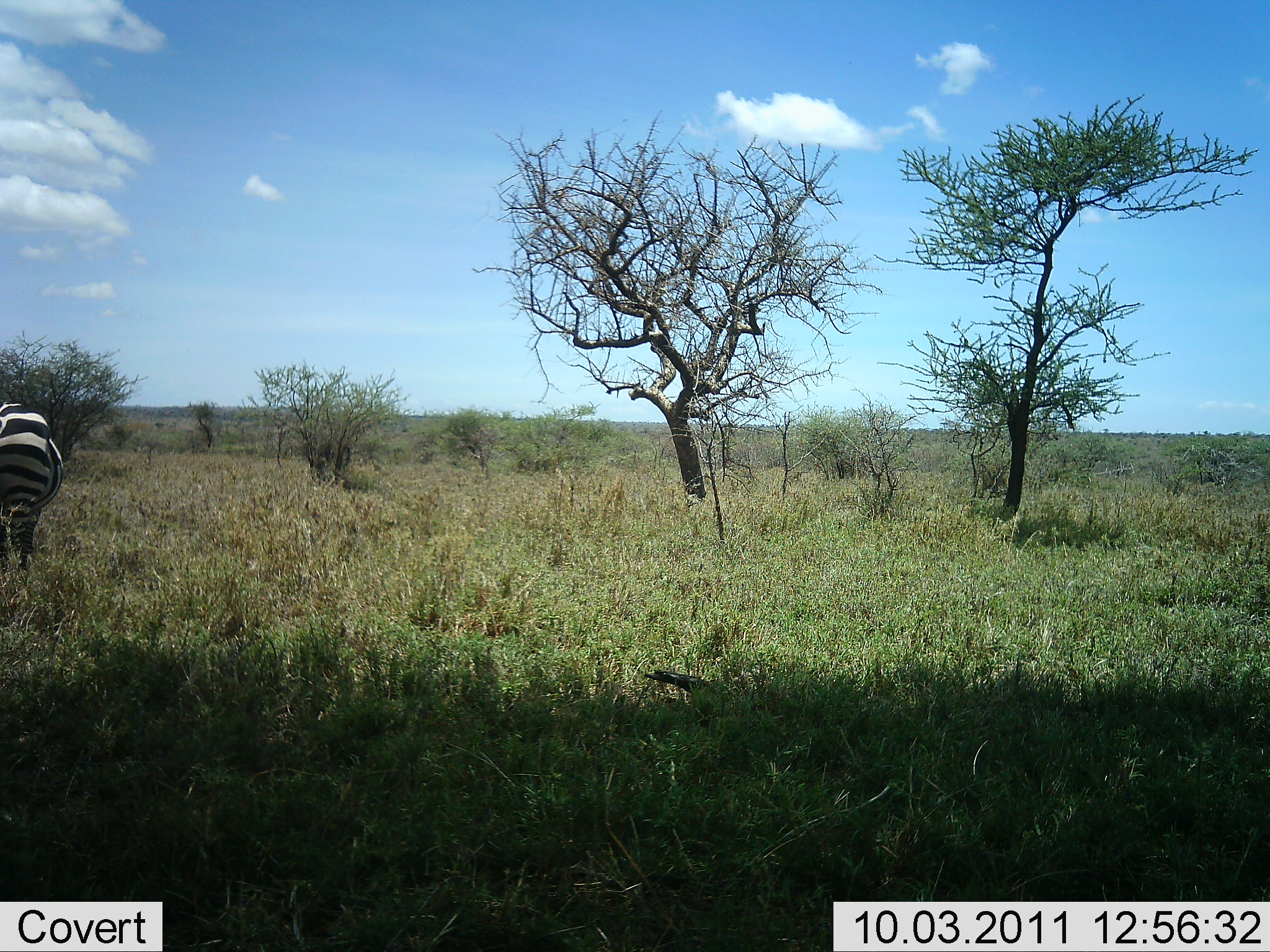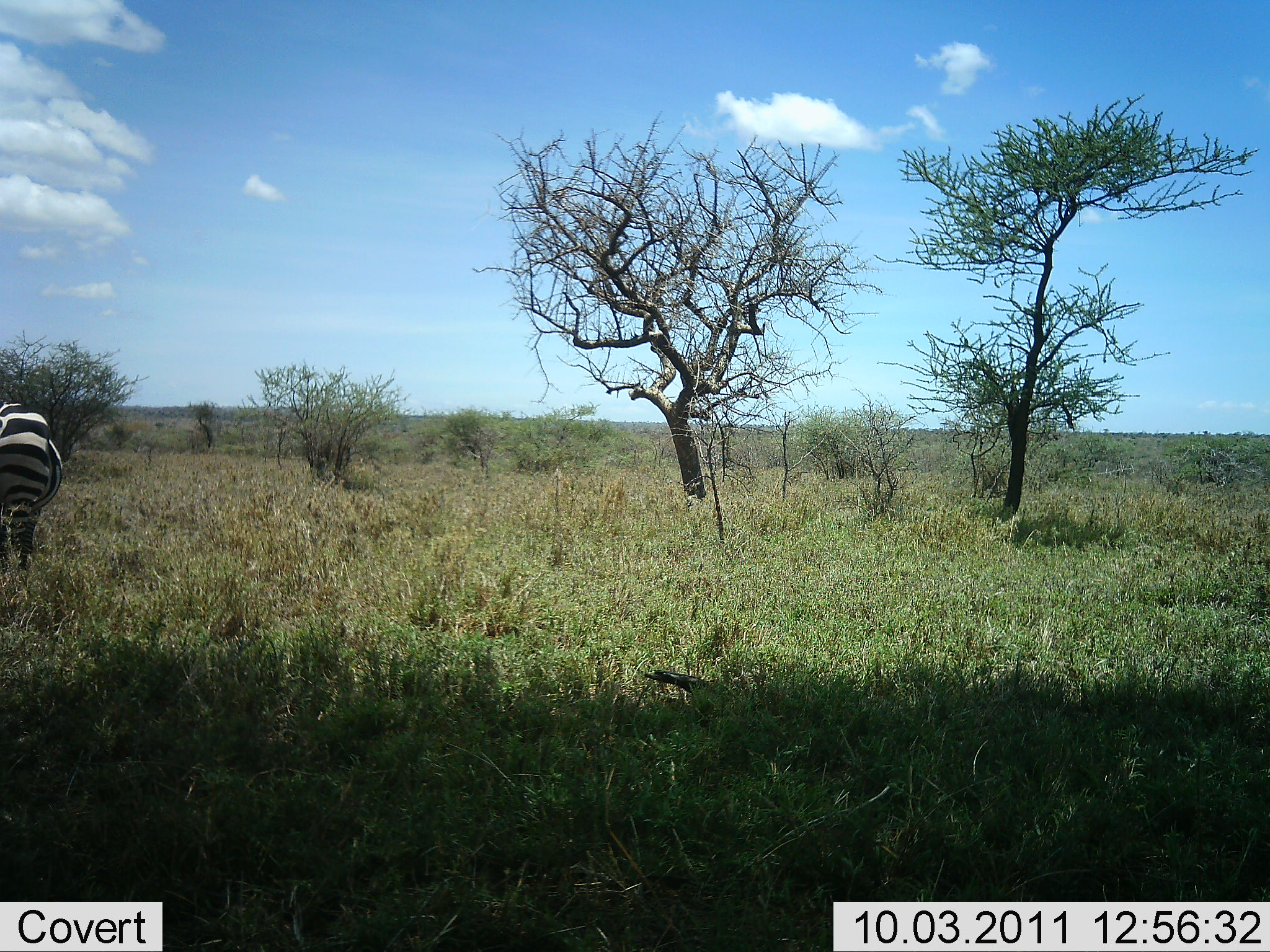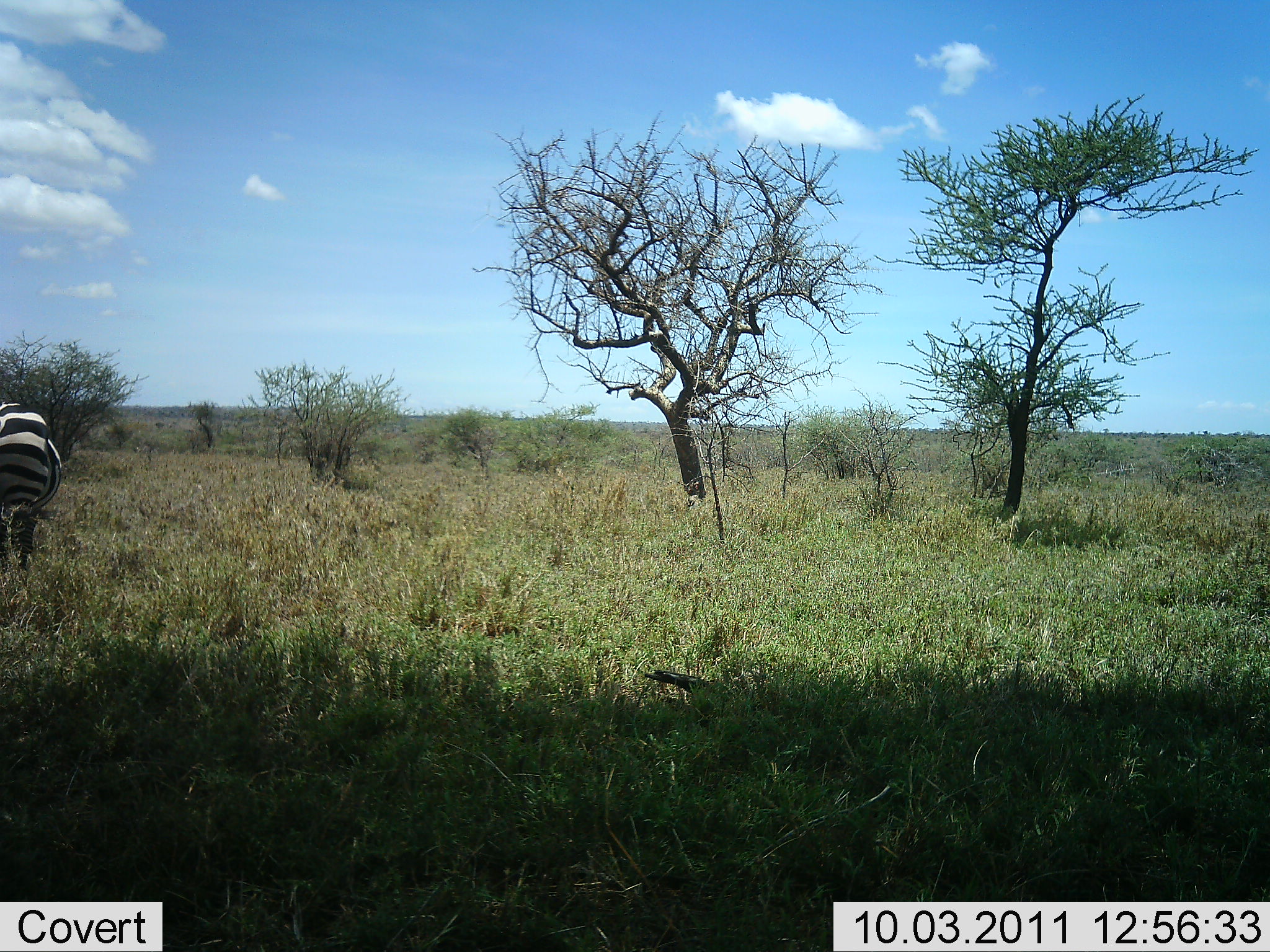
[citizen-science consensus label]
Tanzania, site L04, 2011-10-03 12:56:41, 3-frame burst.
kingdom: Animalia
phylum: Chordata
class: Mammalia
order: Perissodactyla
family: Equidae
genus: Equus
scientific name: Equus quagga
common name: plains zebra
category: zebra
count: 1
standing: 91%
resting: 0%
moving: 0%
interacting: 0%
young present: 0%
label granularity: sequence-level